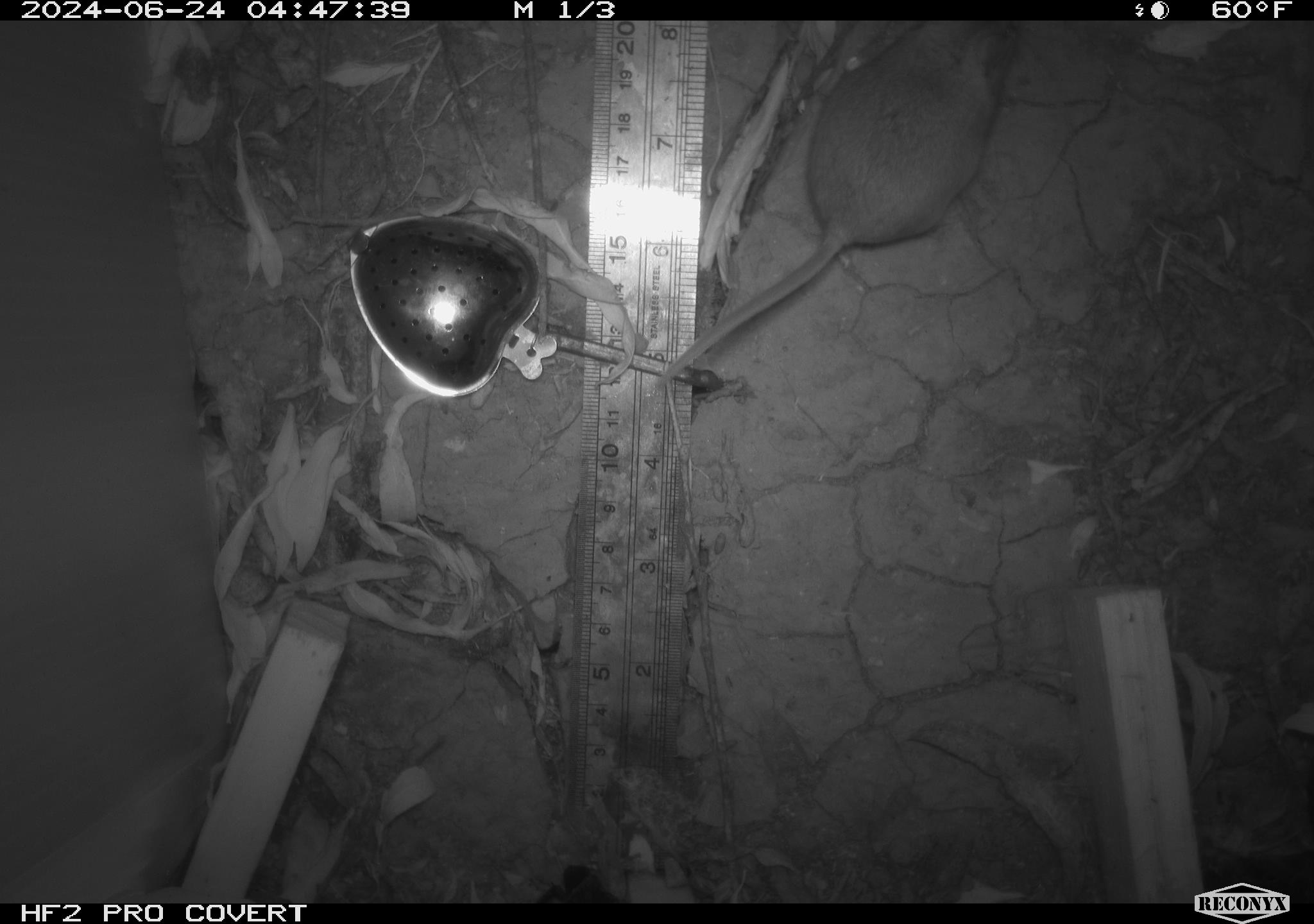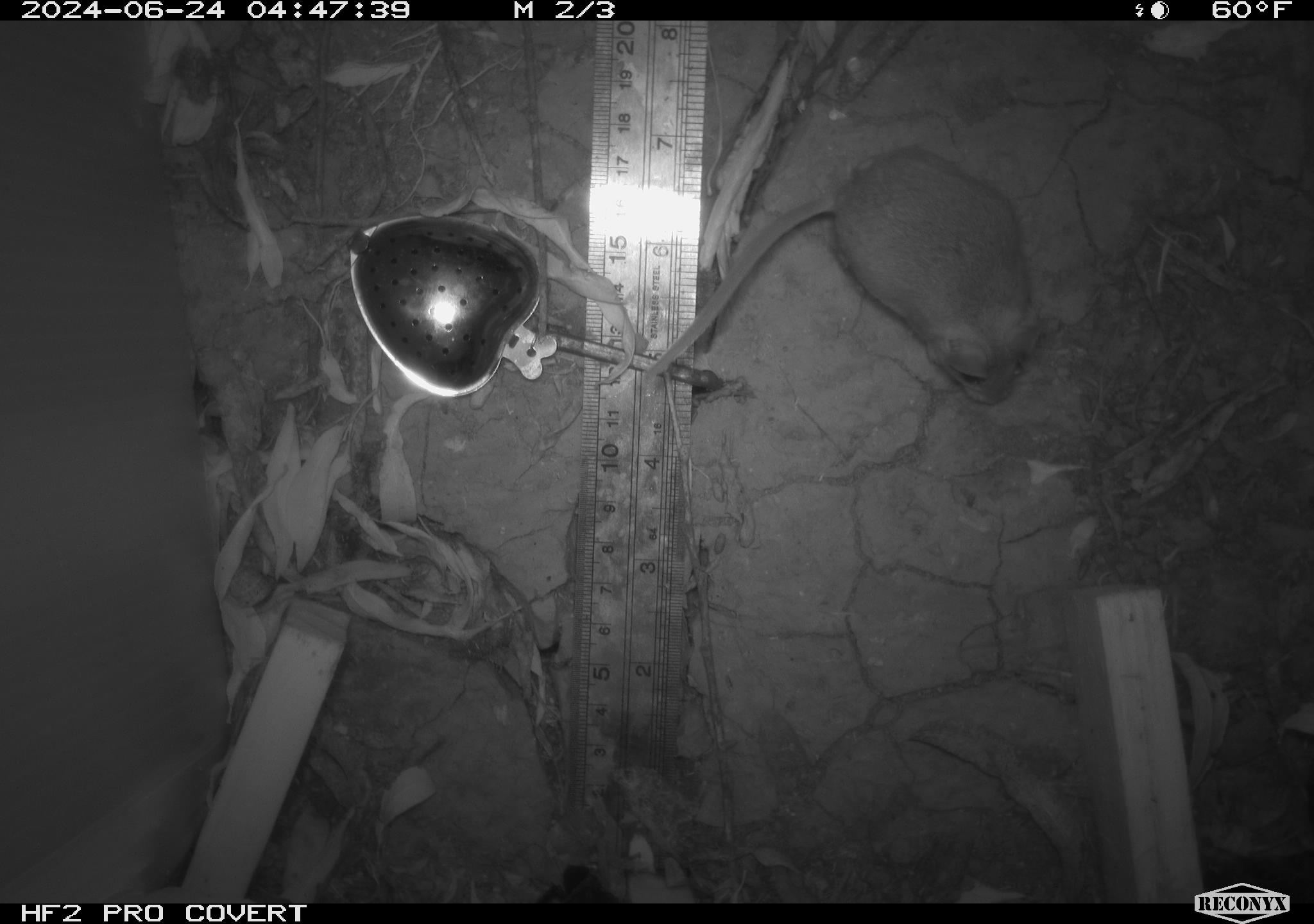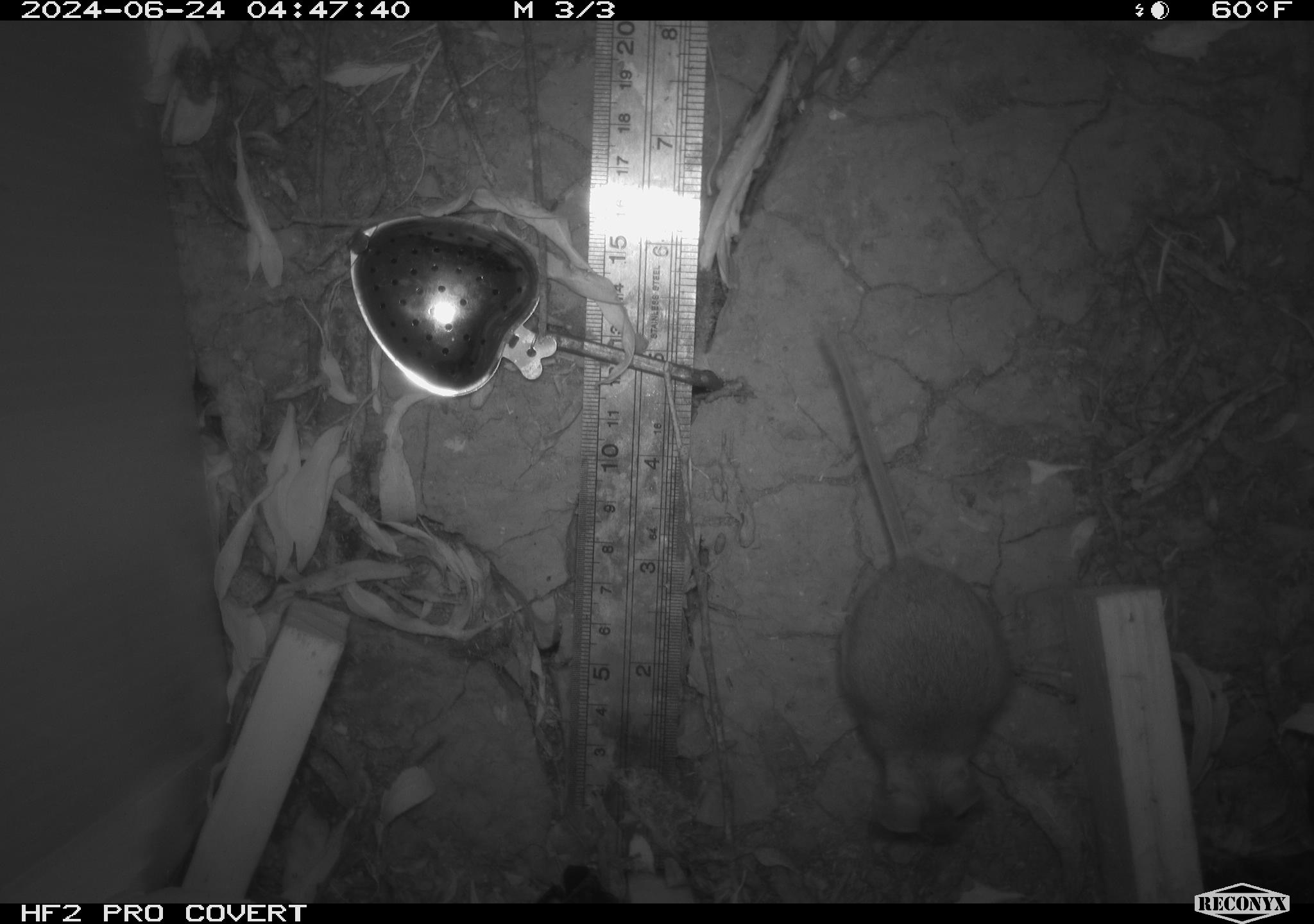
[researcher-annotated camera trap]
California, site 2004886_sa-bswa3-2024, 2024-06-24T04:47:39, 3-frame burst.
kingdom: Animalia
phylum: Chordata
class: Mammalia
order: Rodentia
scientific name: Rodentia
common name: mouse species